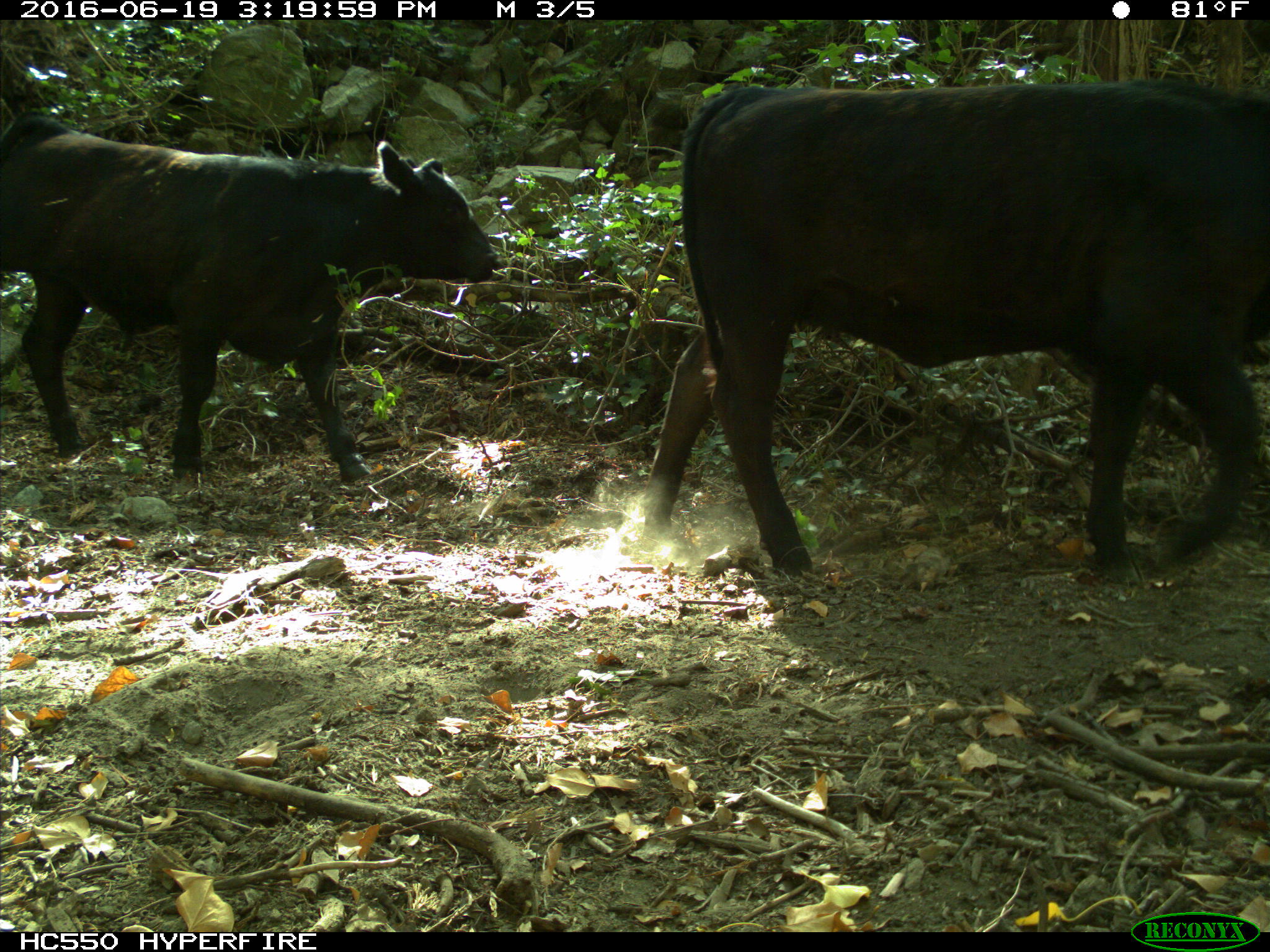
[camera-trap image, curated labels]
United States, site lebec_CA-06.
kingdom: Animalia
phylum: Chordata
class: Mammalia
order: Artiodactyla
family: Bovidae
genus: Bos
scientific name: Bos taurus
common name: domestic cow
Bos taurus (domestic cow).